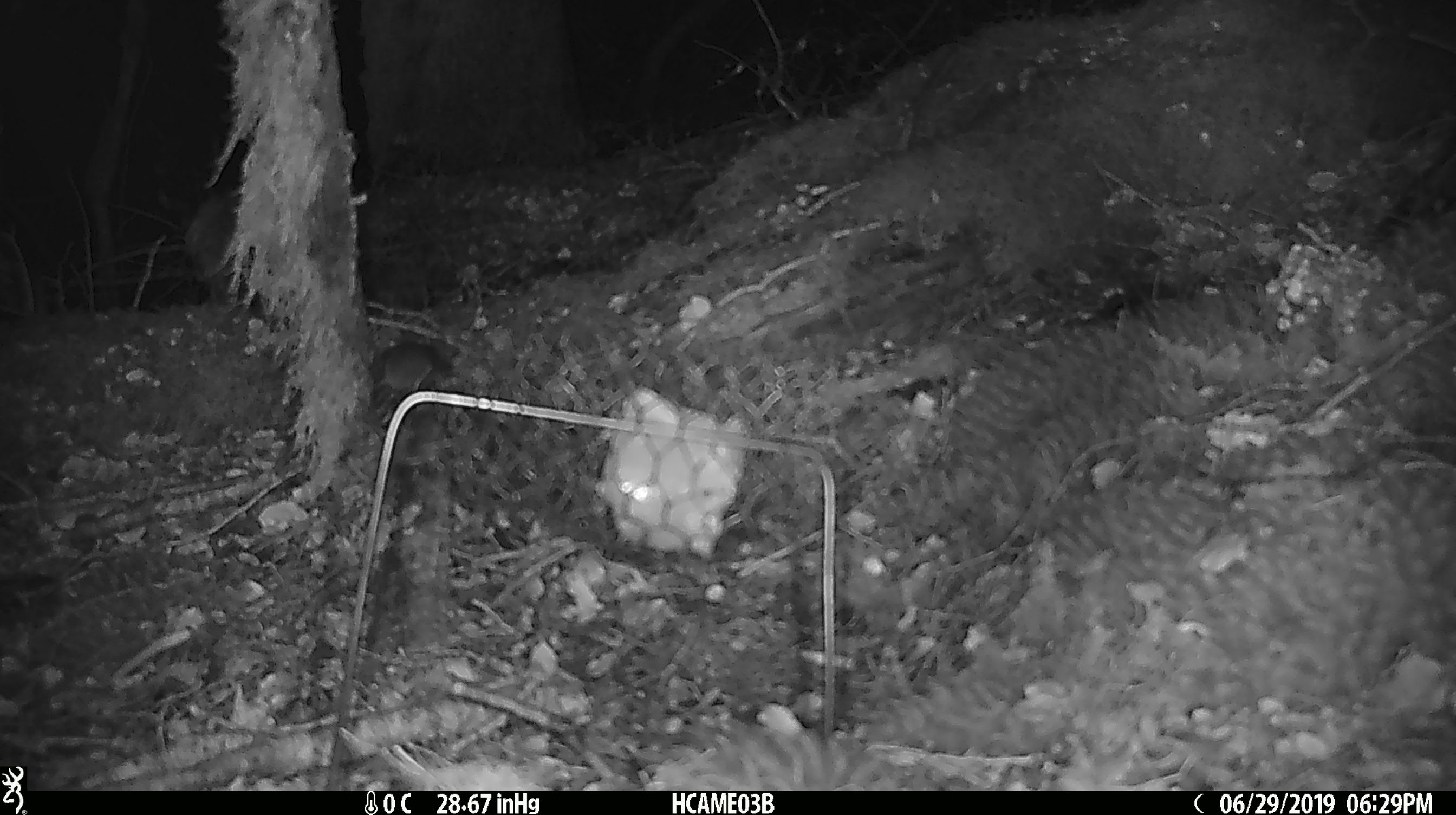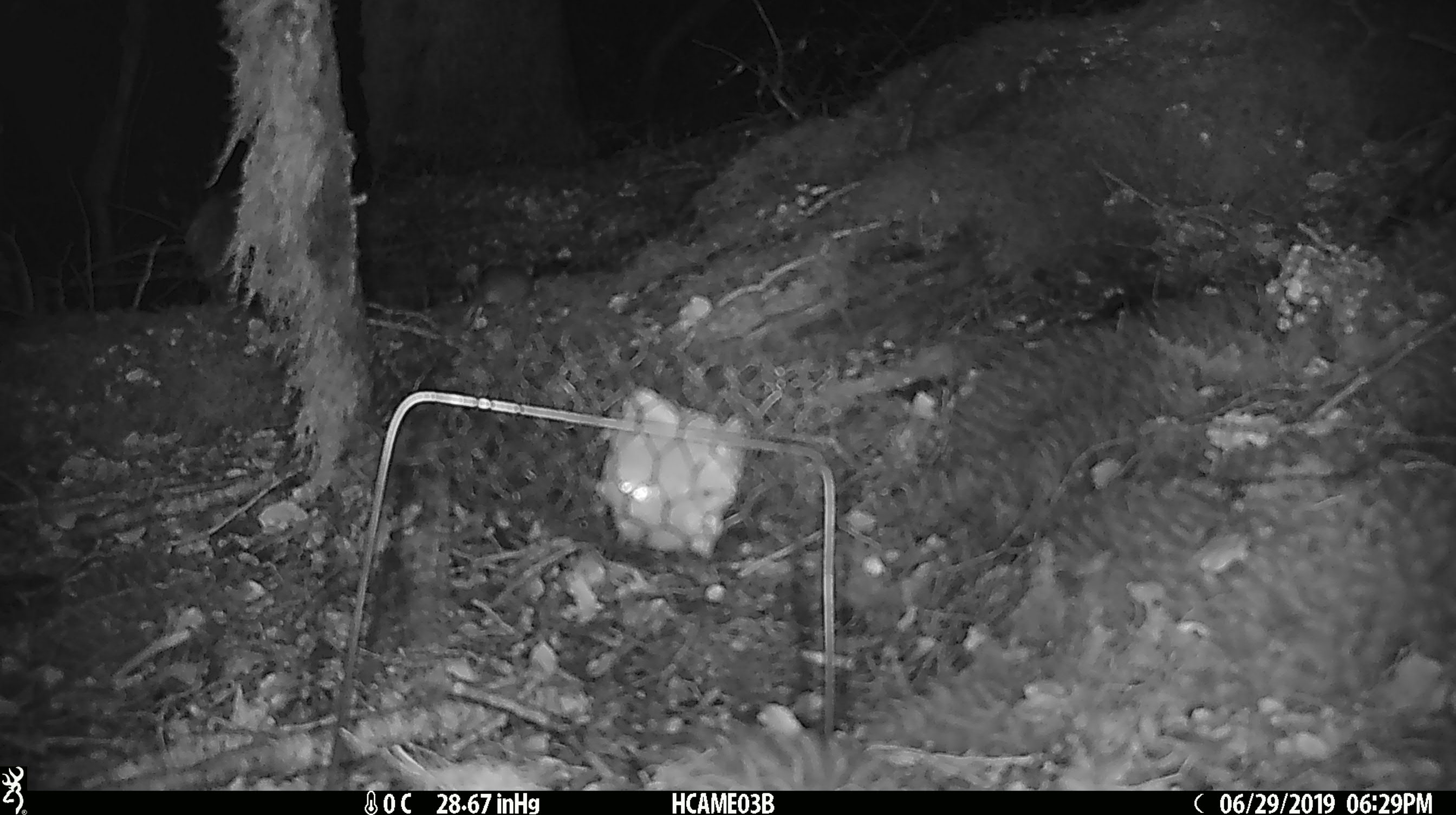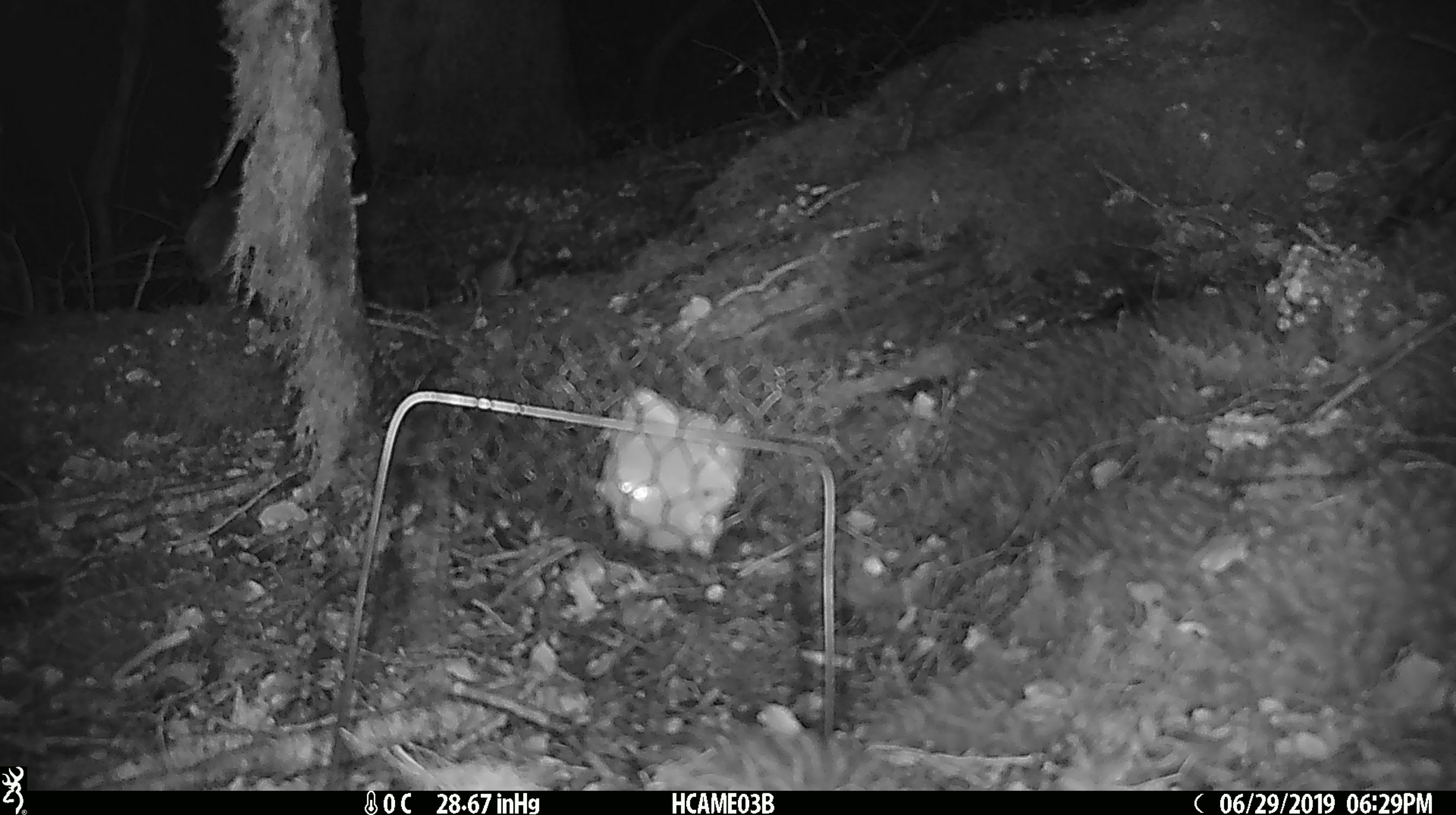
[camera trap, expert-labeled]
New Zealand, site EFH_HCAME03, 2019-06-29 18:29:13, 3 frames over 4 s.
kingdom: Animalia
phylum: Chordata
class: Mammalia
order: Rodentia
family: Muridae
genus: Mus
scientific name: Mus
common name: mouse